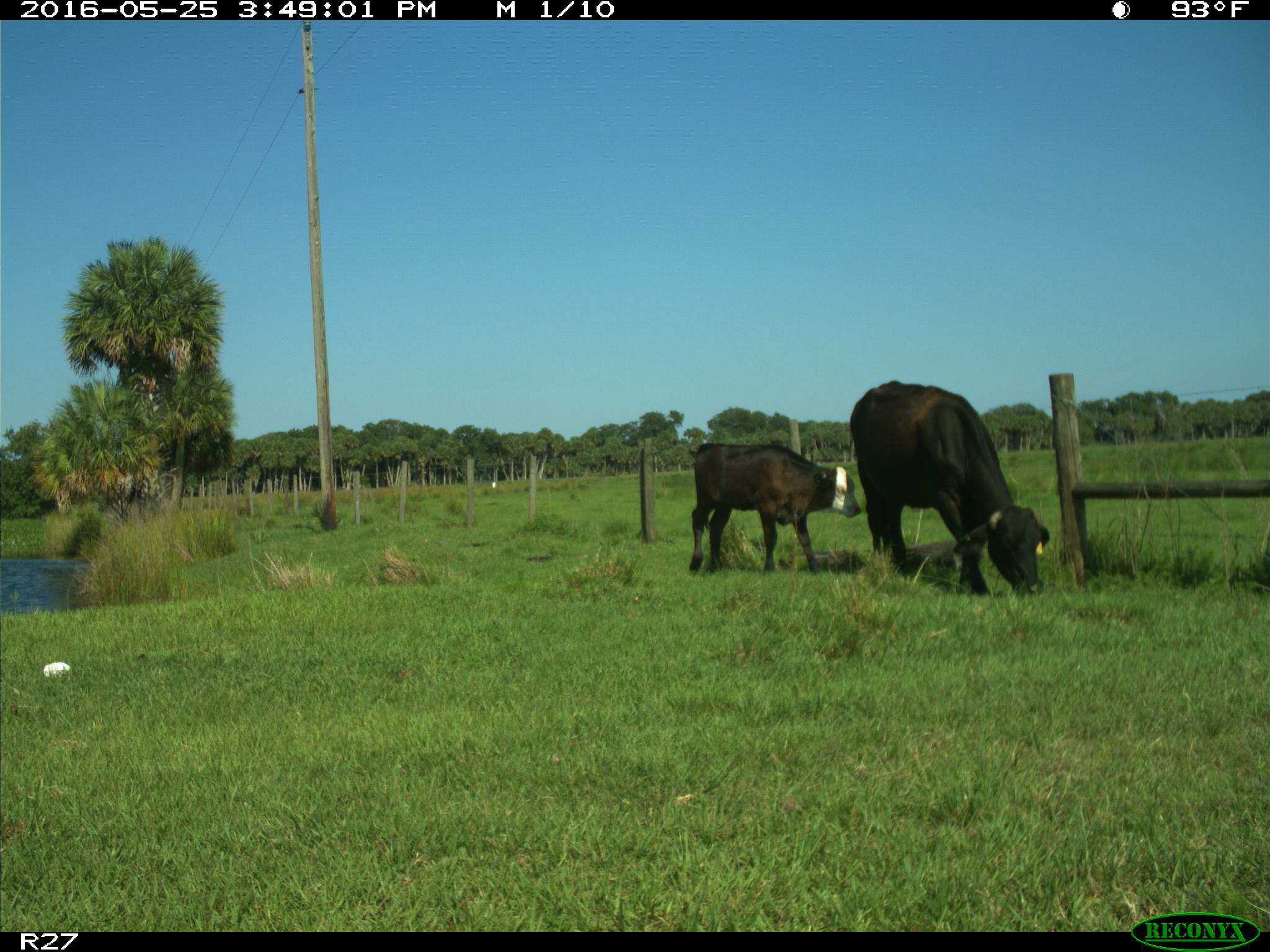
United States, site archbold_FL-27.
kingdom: Animalia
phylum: Chordata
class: Mammalia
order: Artiodactyla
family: Bovidae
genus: Bos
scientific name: Bos taurus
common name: domestic cow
Bos taurus (domestic cow).